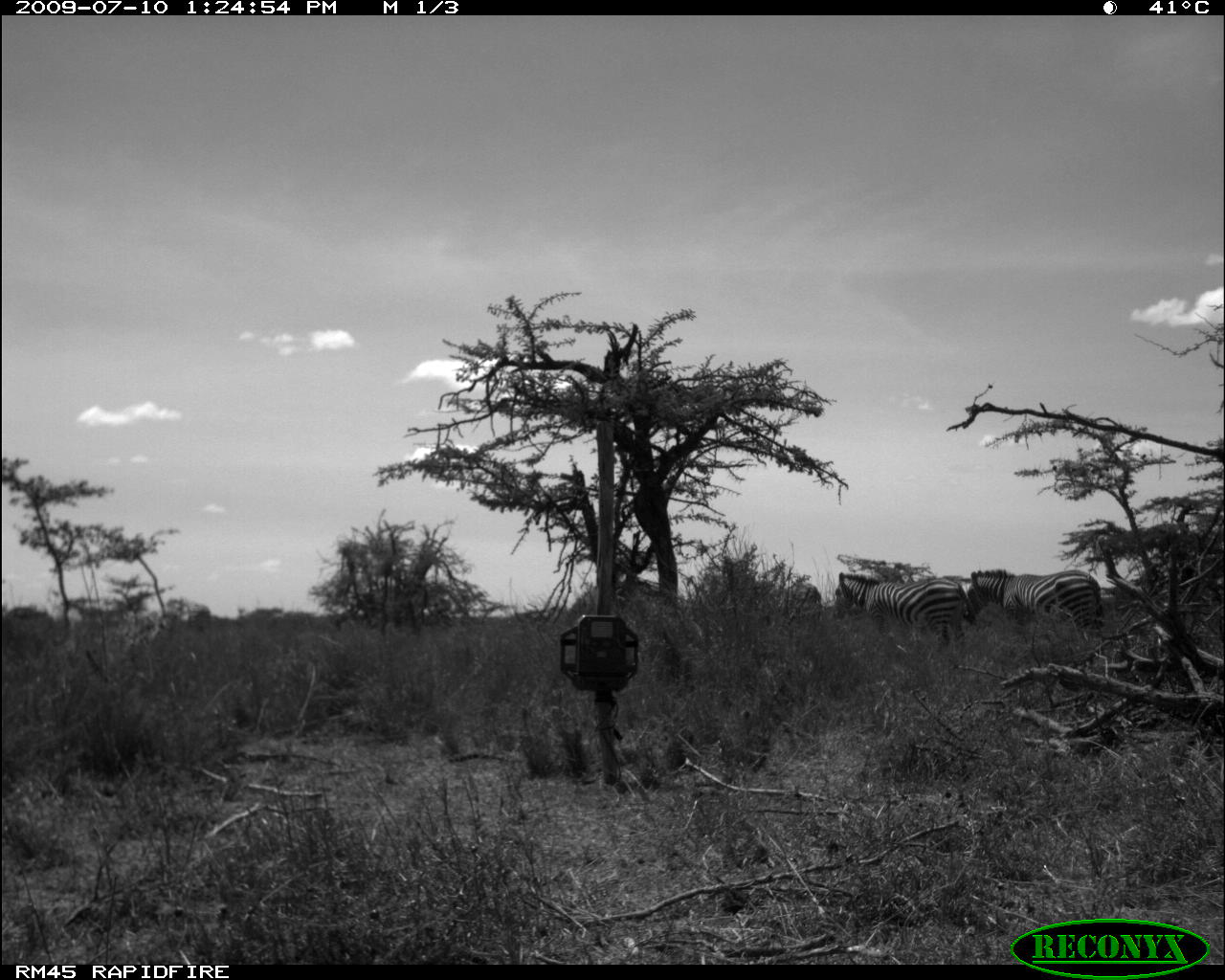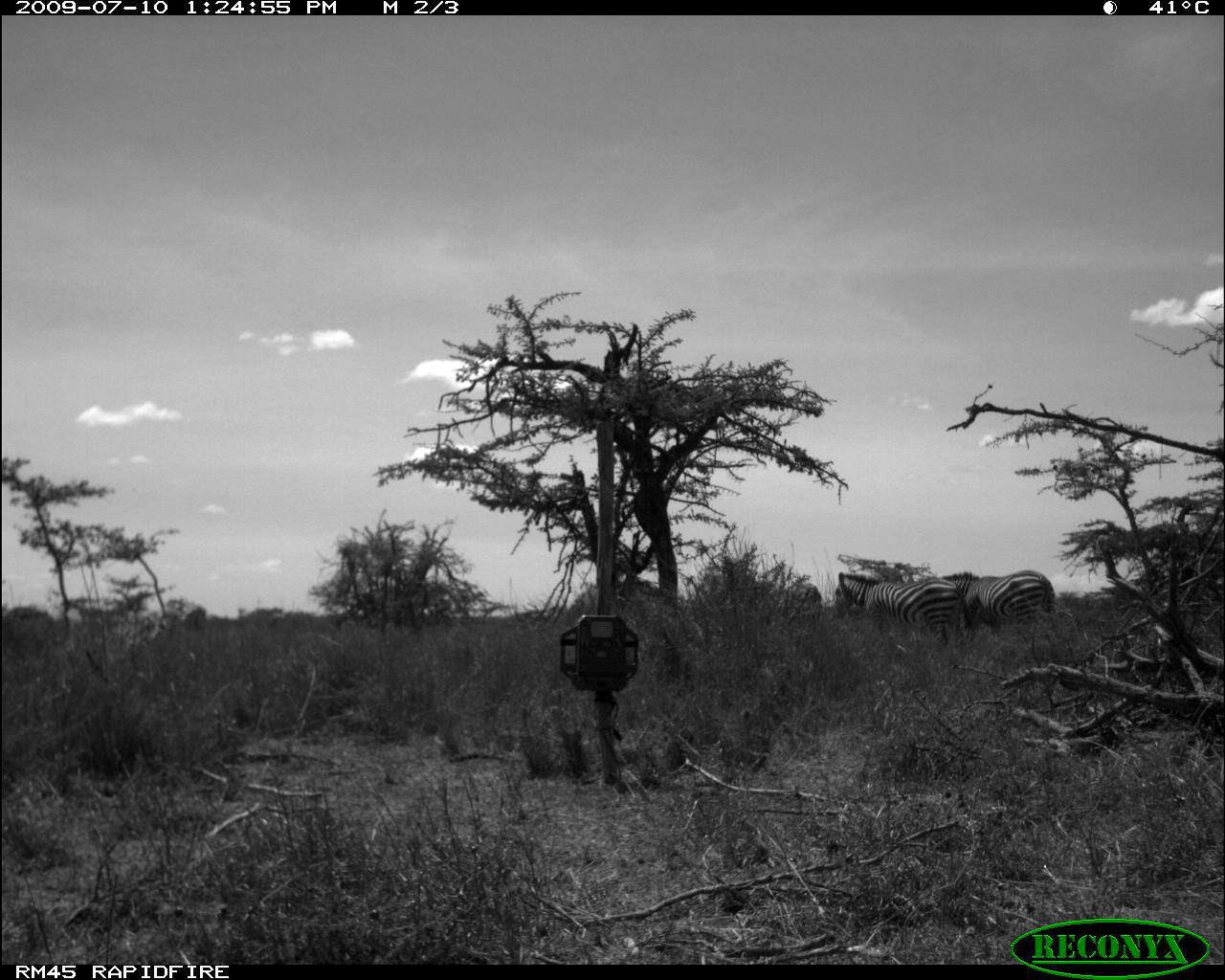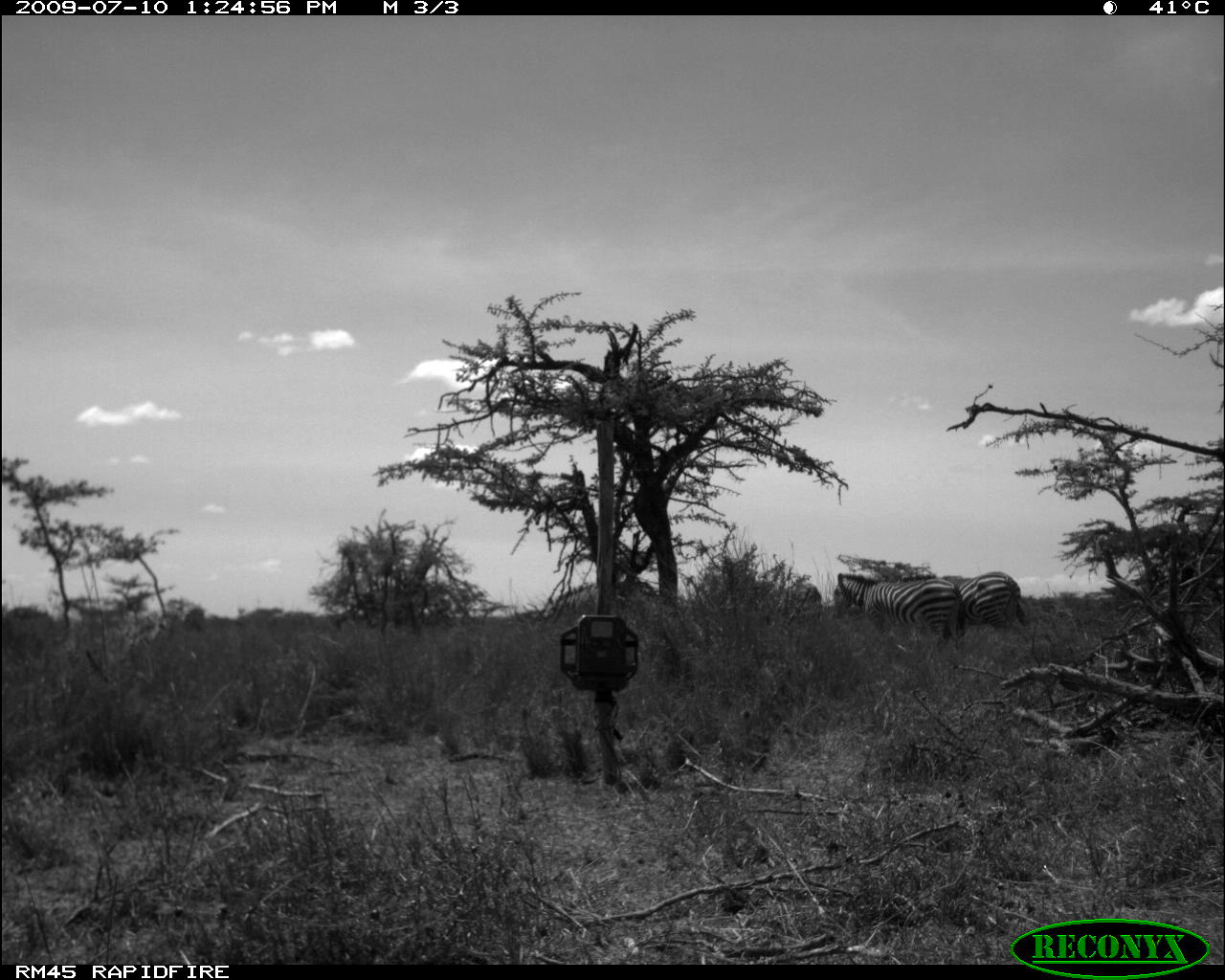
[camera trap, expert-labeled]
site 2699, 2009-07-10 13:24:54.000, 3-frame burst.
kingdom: Animalia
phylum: Chordata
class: Mammalia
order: Perissodactyla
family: Equidae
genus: Equus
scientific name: Equus quagga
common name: plains zebra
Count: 4.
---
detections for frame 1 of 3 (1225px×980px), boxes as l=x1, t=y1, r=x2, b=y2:
equus quagga: l=833, t=571, r=976, b=656; l=964, t=569, r=1105, b=642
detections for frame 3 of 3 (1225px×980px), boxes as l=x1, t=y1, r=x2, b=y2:
equus quagga: l=831, t=572, r=965, b=654; l=941, t=570, r=1026, b=634